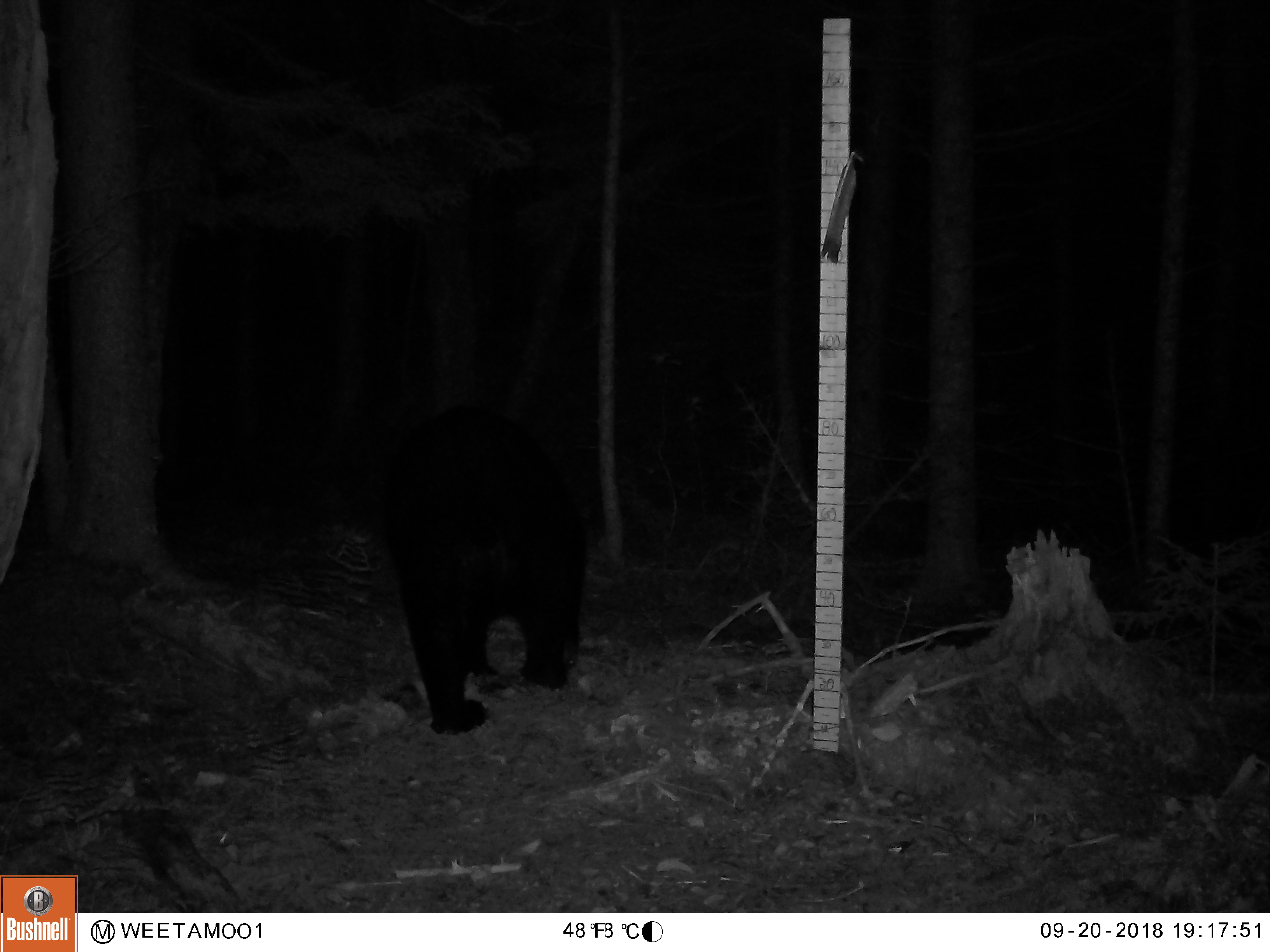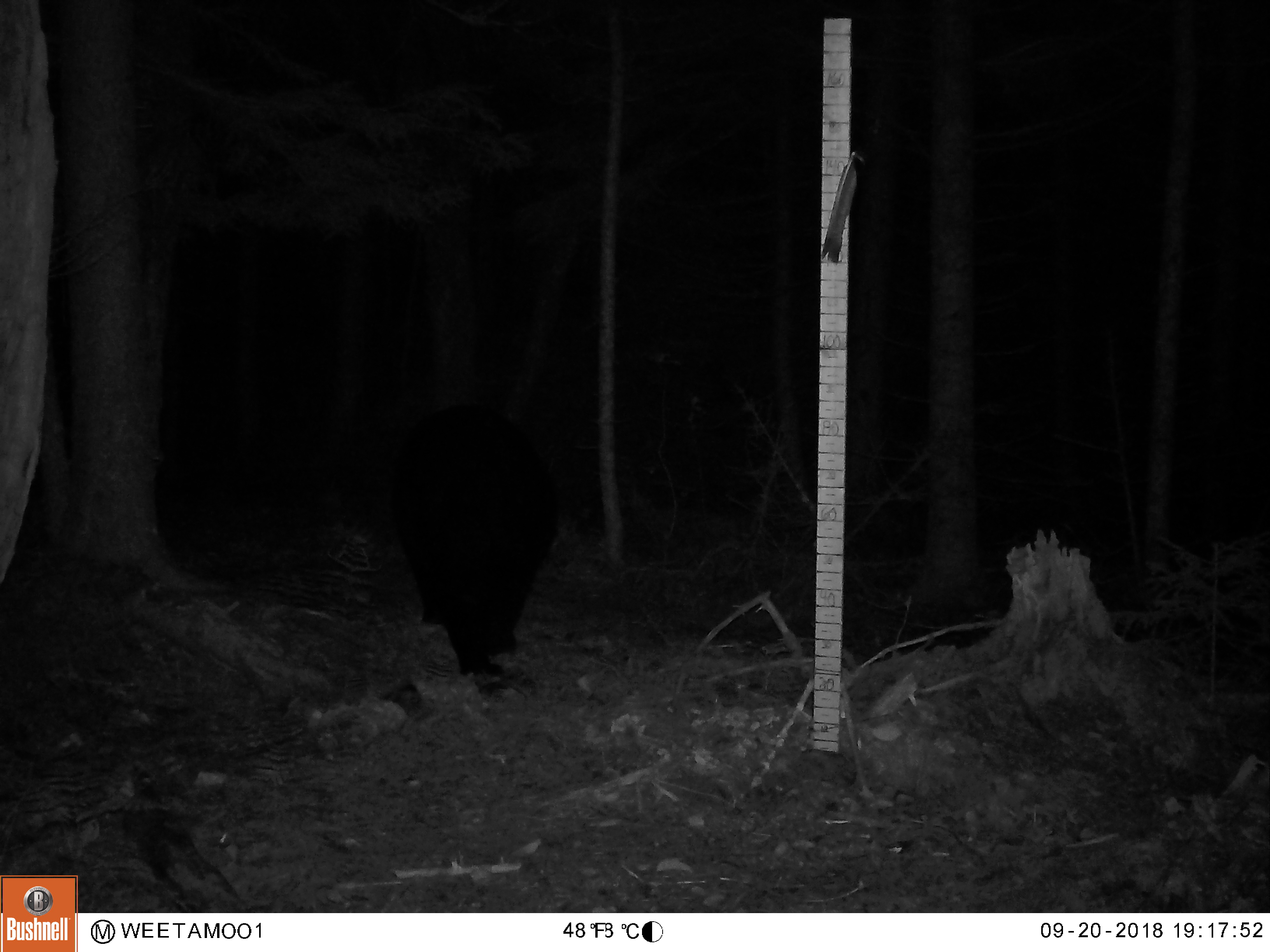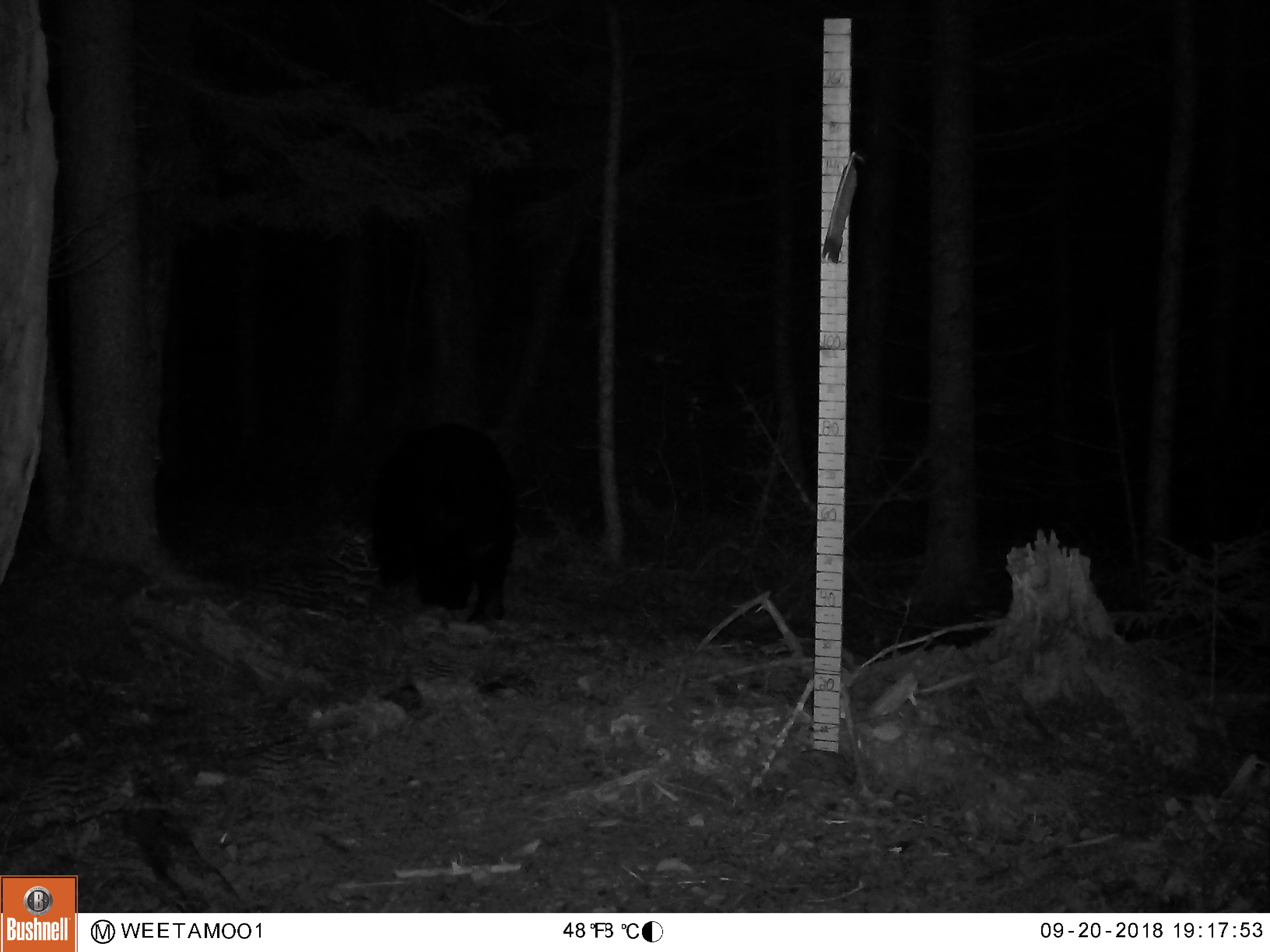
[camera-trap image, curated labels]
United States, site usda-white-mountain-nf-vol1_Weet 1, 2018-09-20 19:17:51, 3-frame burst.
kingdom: Animalia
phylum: Chordata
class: Mammalia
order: Carnivora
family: Ursidae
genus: Ursus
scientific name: Ursus americanus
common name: black bear